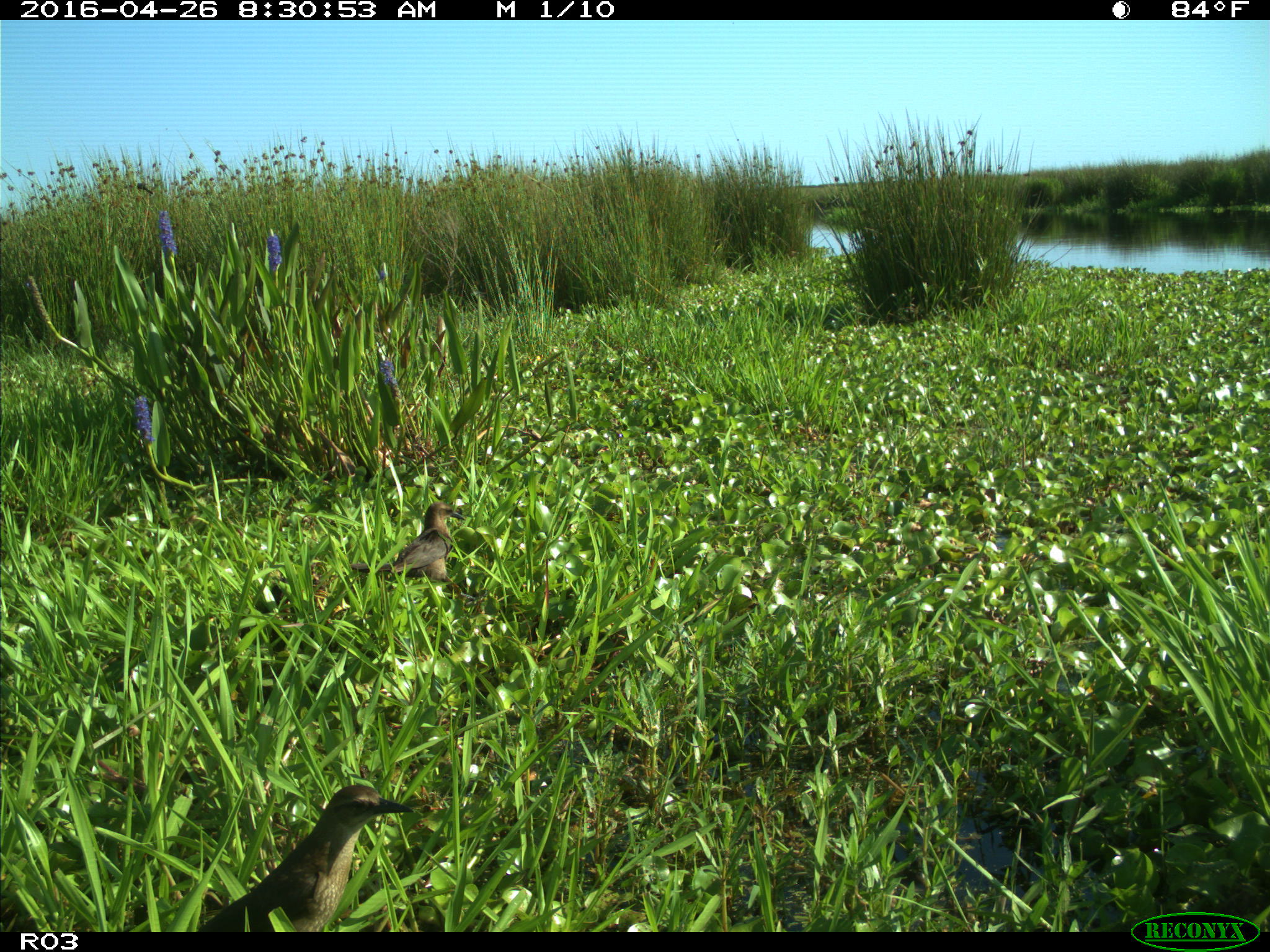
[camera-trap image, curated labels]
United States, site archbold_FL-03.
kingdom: Animalia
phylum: Chordata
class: Aves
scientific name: Aves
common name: birds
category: unidentified bird